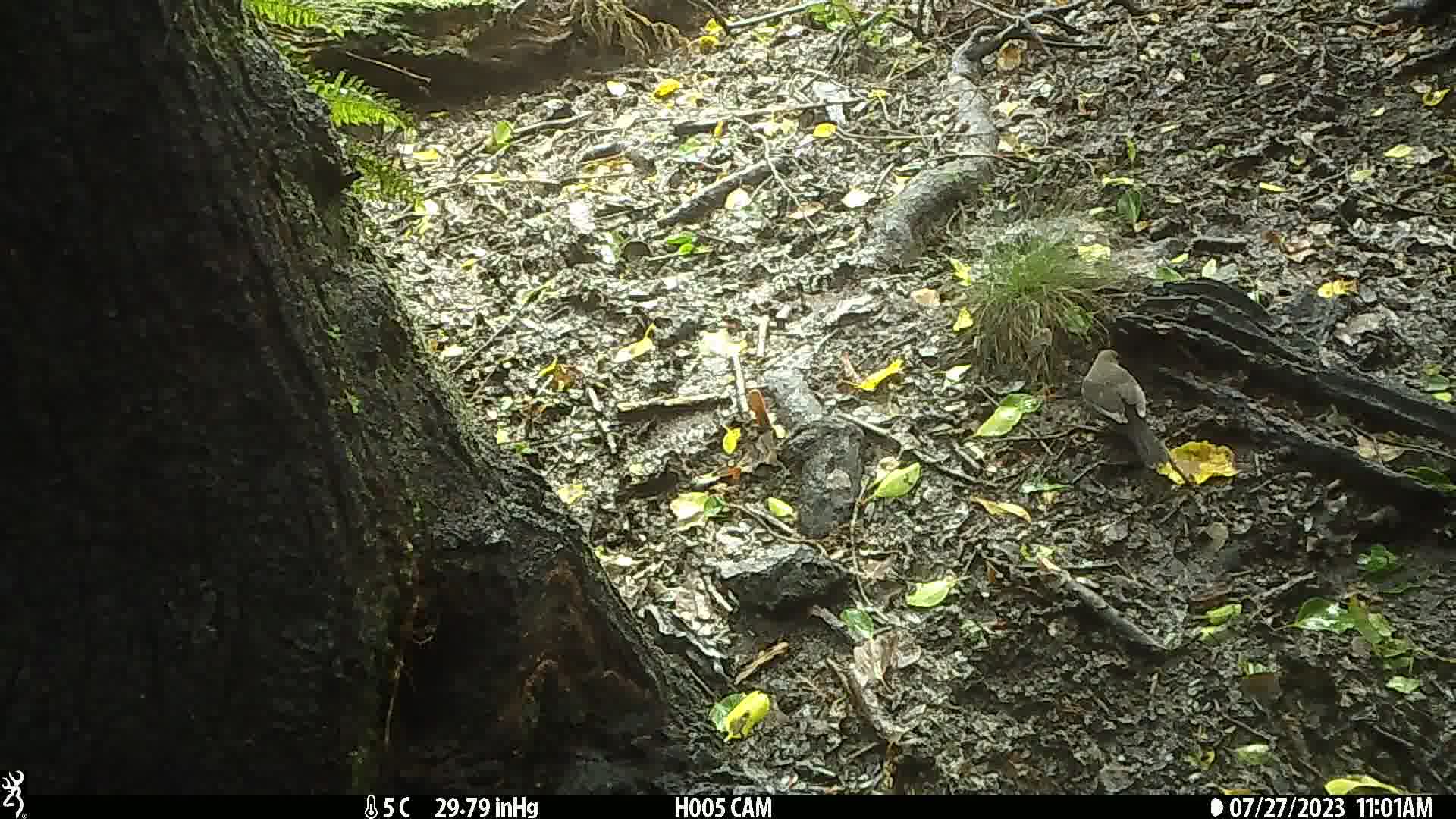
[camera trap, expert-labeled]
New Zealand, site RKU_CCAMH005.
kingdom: Animalia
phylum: Chordata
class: Aves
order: Passeriformes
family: Turdidae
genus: Turdus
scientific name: Turdus merula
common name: eurasian blackbird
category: blackbird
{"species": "blackbird (eurasian blackbird) (Turdus merula)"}